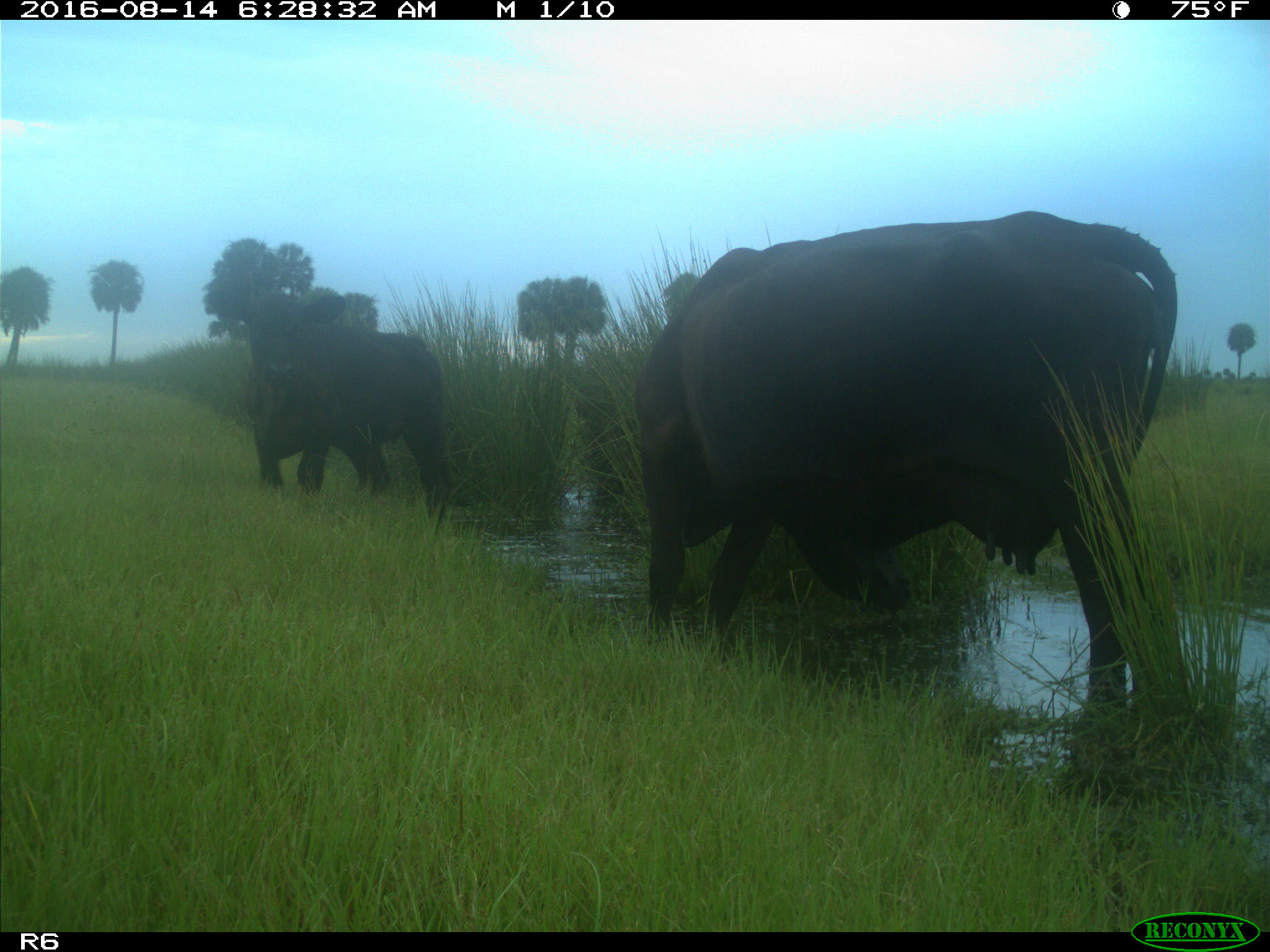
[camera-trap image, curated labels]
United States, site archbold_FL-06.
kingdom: Animalia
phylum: Chordata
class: Mammalia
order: Artiodactyla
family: Bovidae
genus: Bos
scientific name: Bos taurus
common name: domestic cow